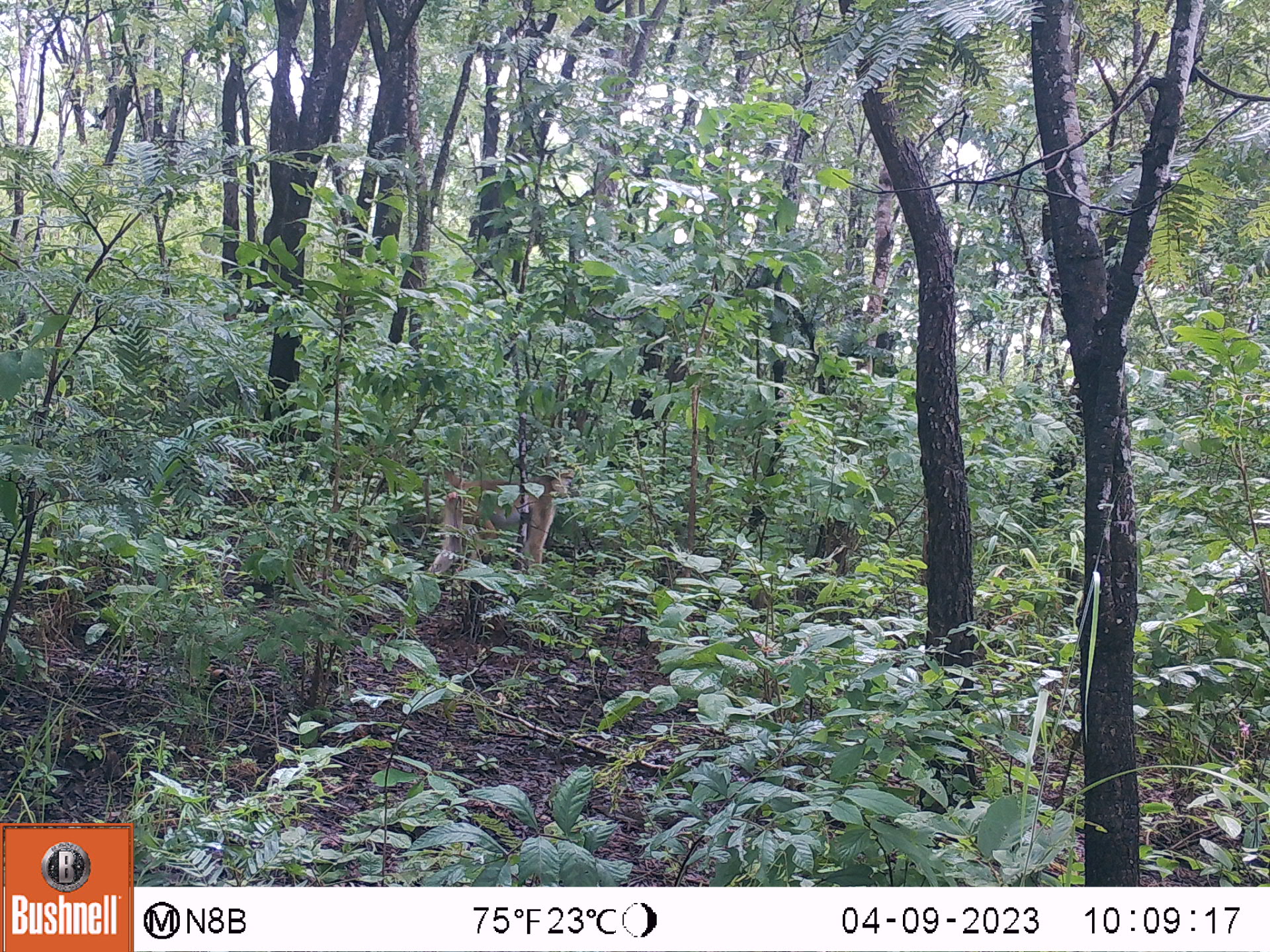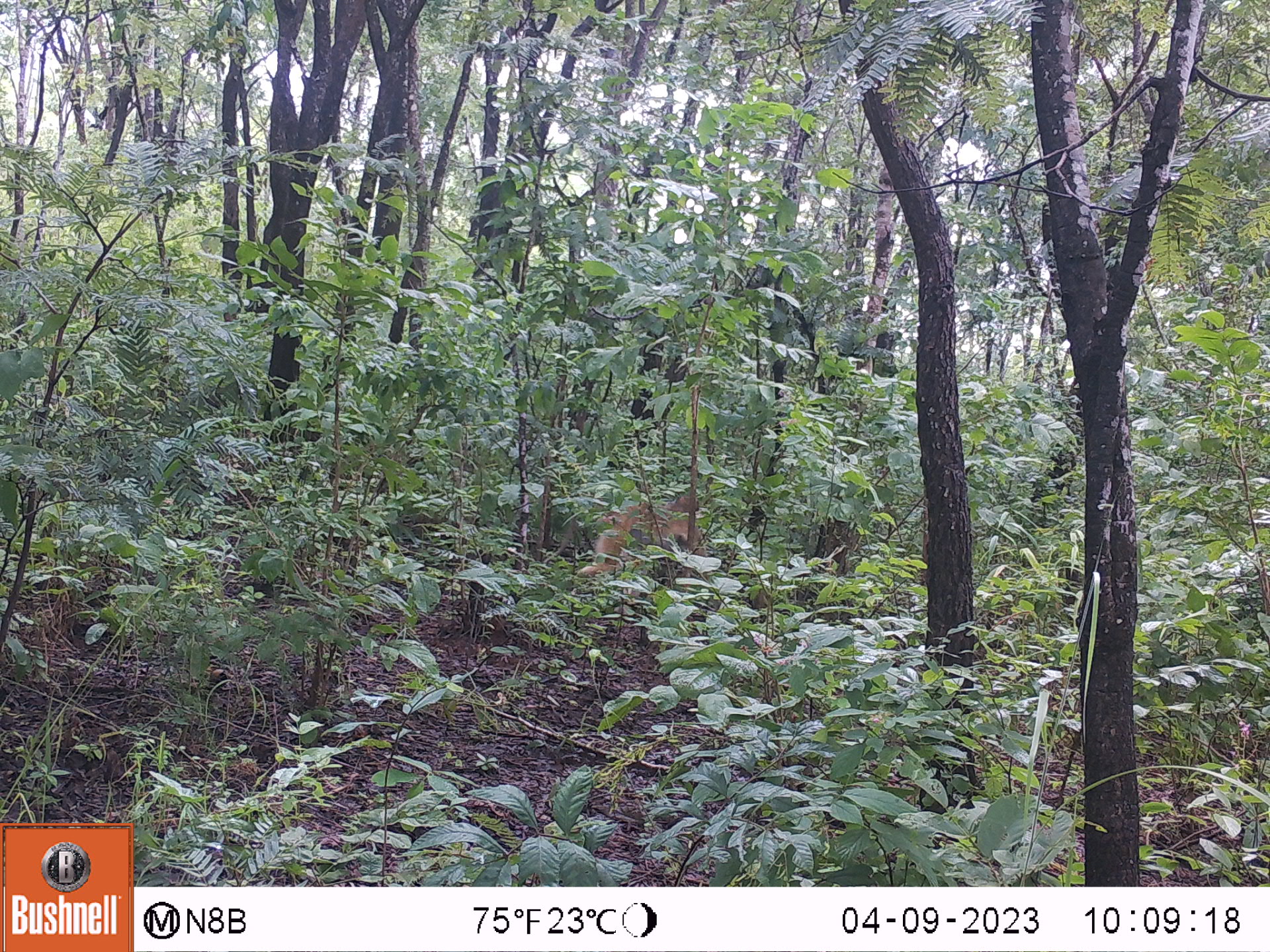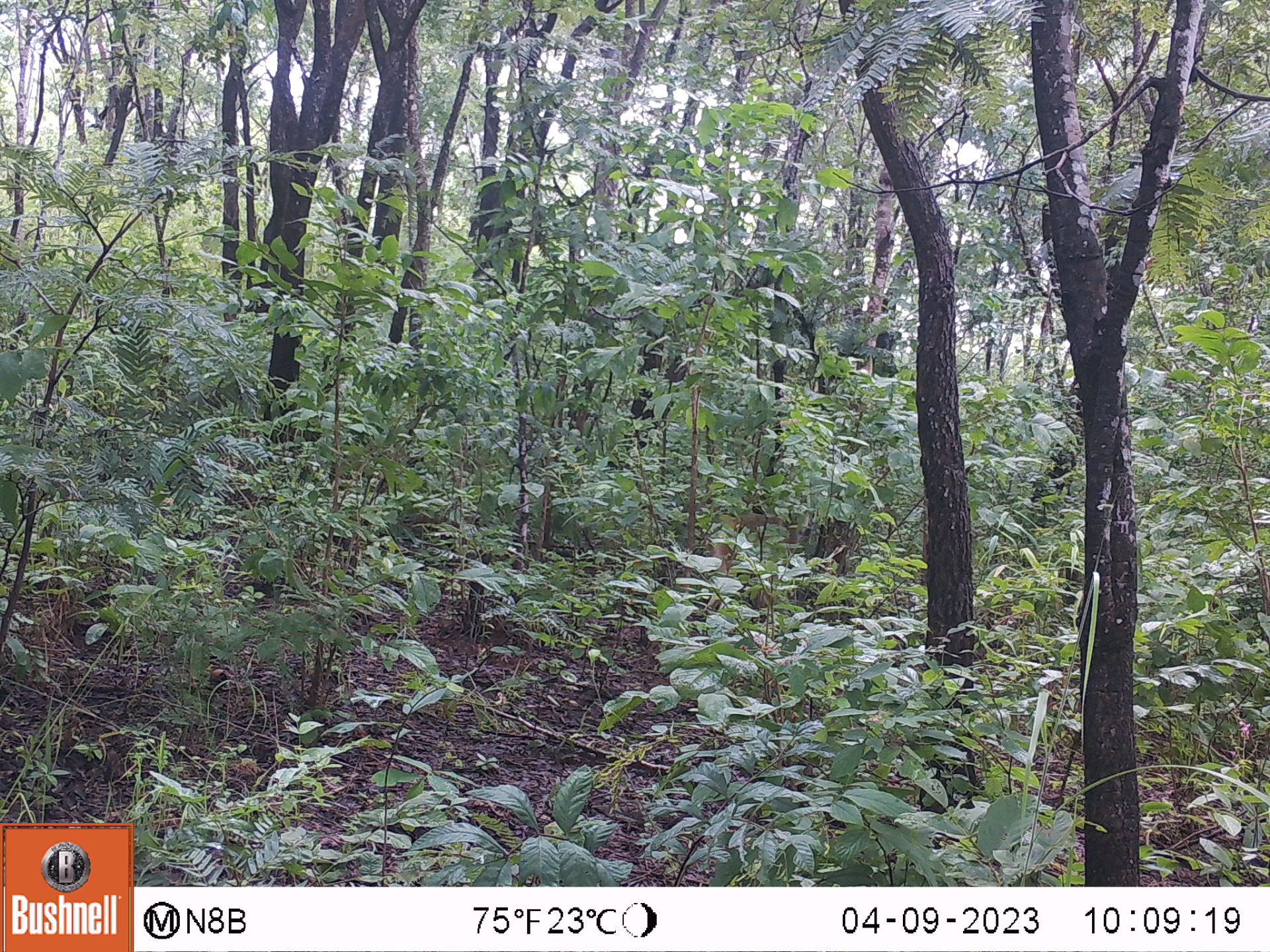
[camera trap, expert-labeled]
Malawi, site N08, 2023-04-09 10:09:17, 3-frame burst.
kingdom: Animalia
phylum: Chordata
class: Mammalia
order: Primates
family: Cercopithecidae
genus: Papio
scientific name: Papio cynocephalus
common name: yellow baboon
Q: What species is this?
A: Yellow baboon (Papio cynocephalus).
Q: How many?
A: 1.